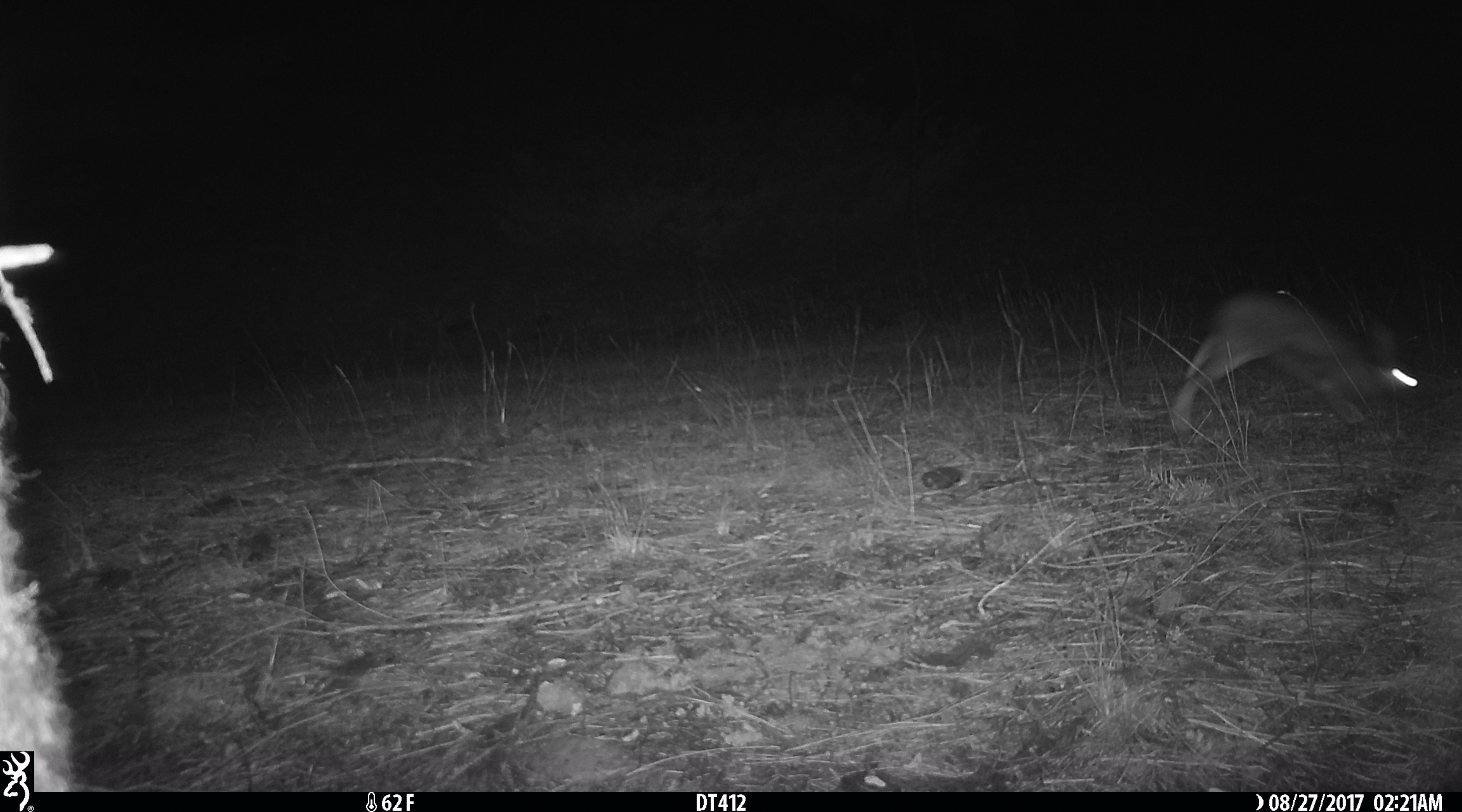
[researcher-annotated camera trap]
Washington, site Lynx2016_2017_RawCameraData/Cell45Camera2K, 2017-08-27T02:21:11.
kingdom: Animalia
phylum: Chordata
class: Mammalia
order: Lagomorpha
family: Leporidae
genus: Lepus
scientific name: Lepus americanus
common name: snowshoe hare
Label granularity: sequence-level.